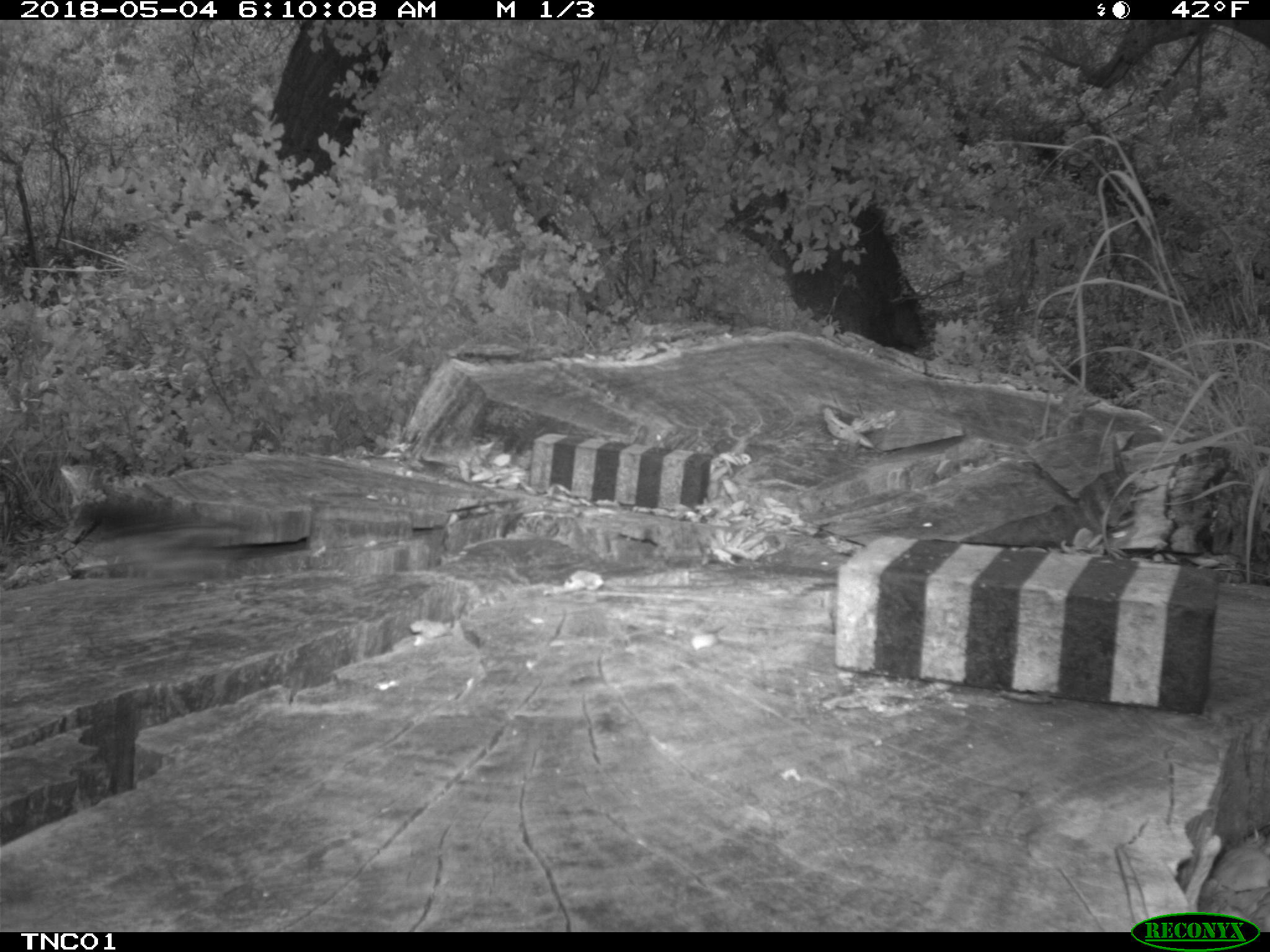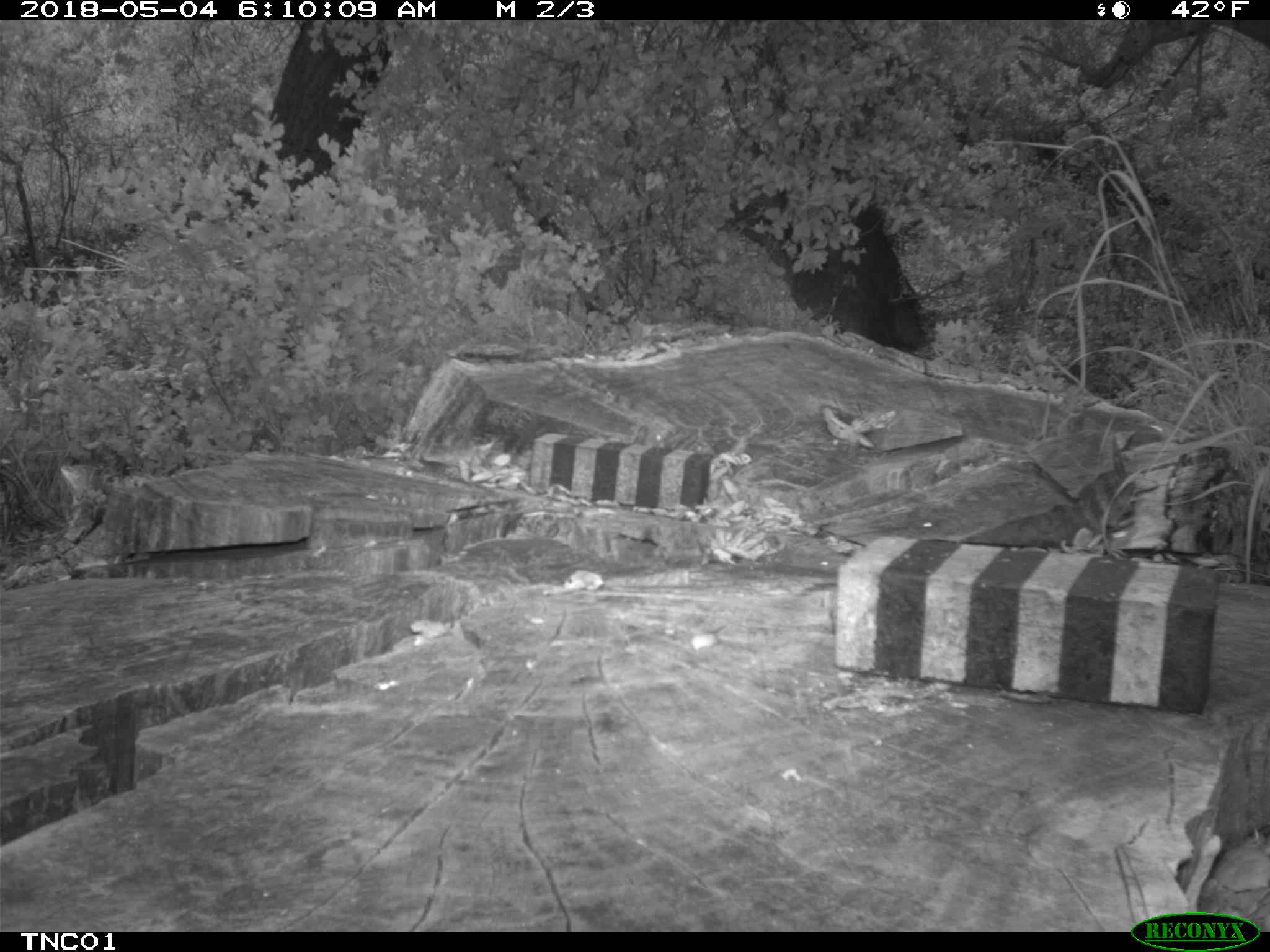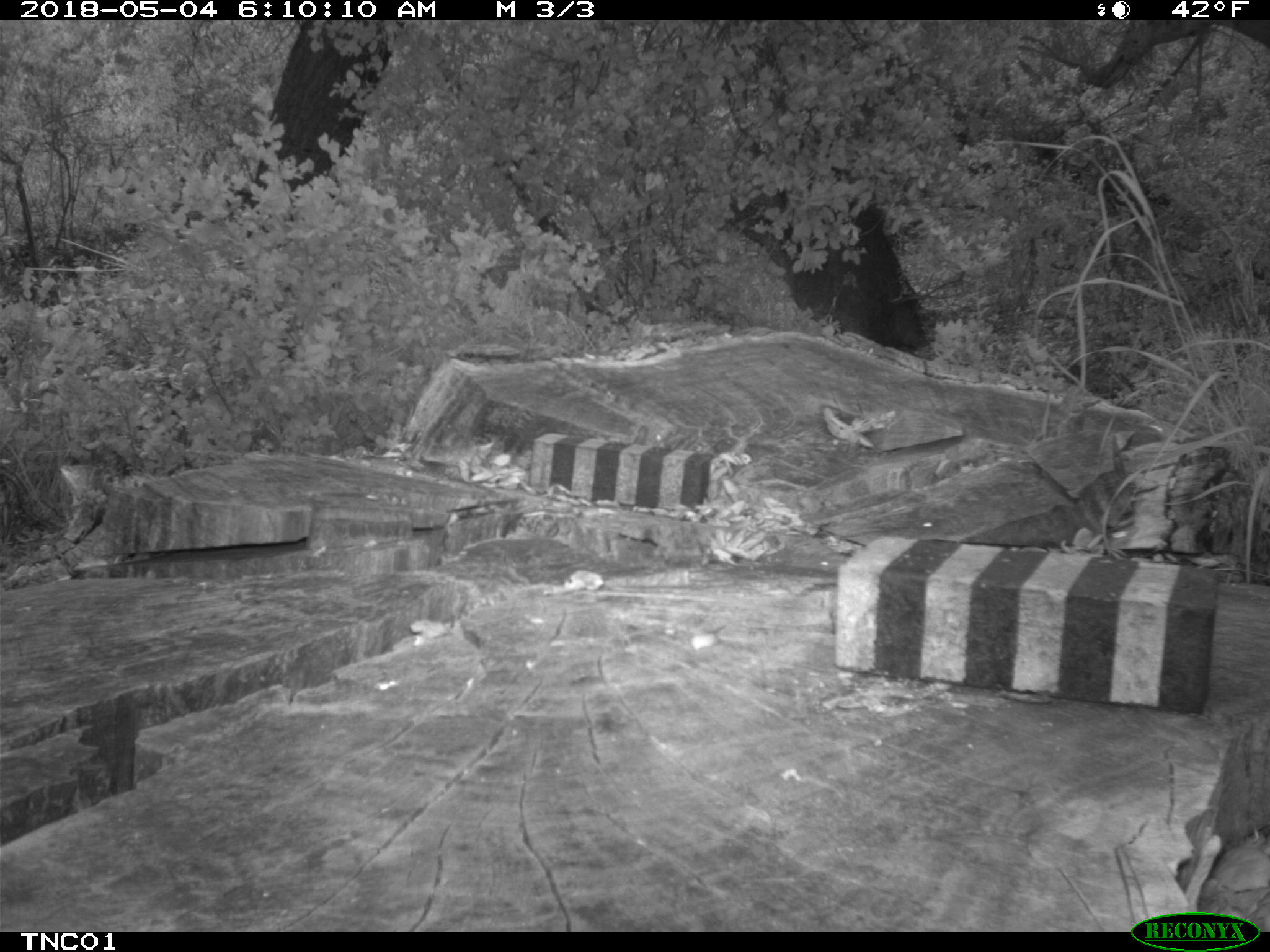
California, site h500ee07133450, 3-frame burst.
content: no animal present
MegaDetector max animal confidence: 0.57